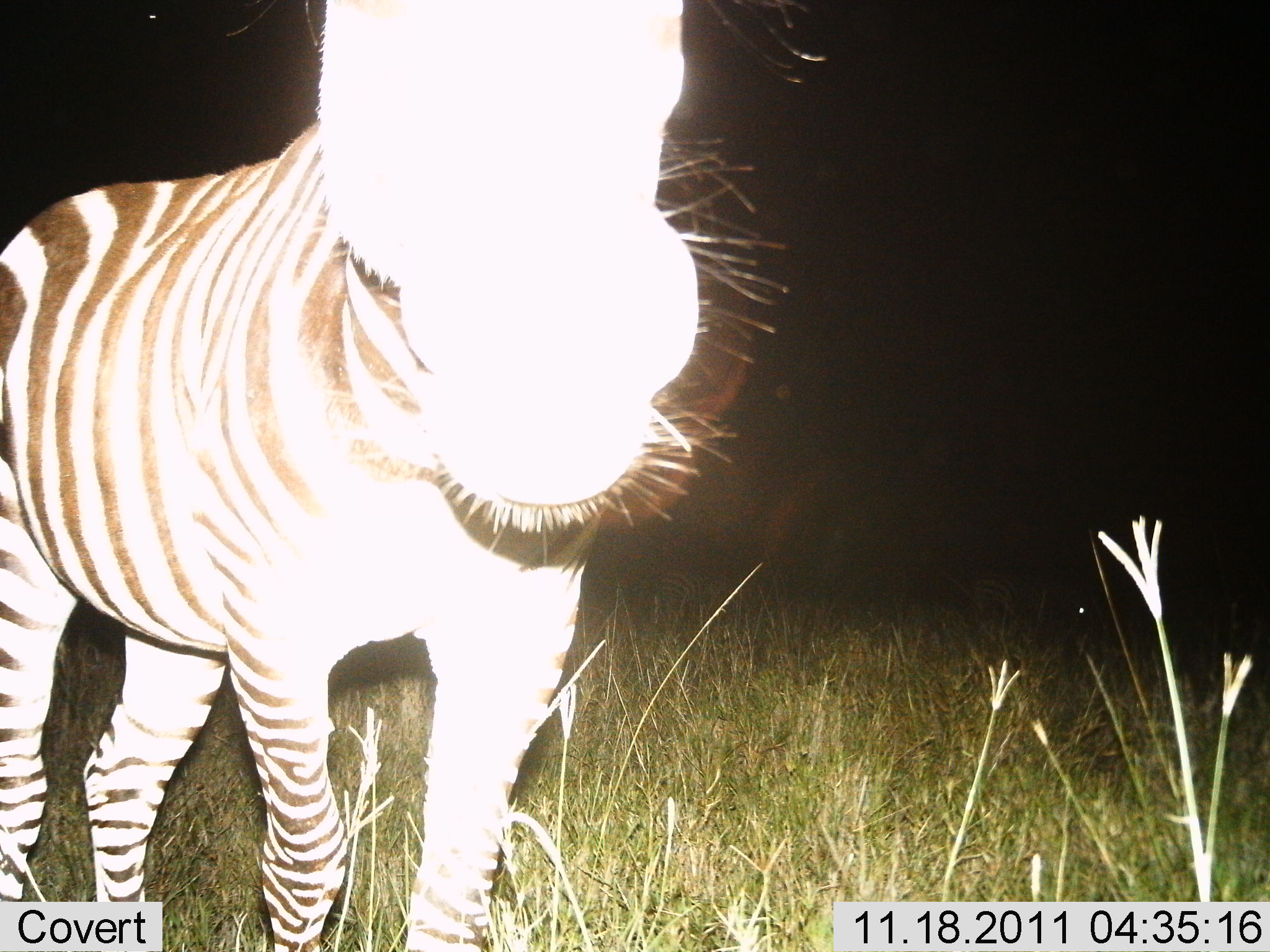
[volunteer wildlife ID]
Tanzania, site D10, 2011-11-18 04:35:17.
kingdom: Animalia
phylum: Chordata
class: Mammalia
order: Perissodactyla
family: Equidae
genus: Equus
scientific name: Equus quagga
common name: plains zebra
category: zebra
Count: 1.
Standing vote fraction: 83%.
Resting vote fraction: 0%.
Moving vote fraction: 8%.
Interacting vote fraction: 17%.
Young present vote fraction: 0%.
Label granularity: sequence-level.